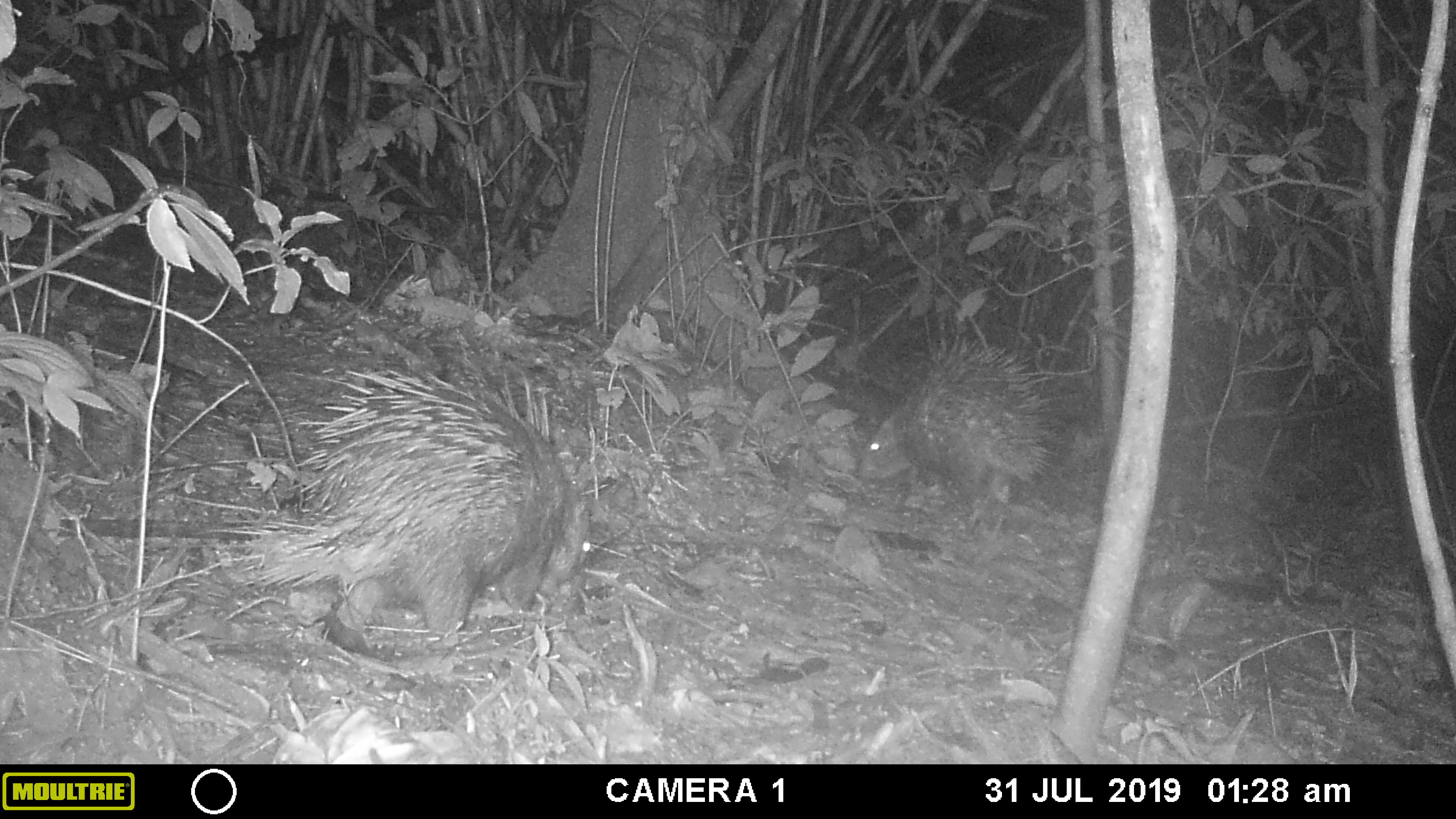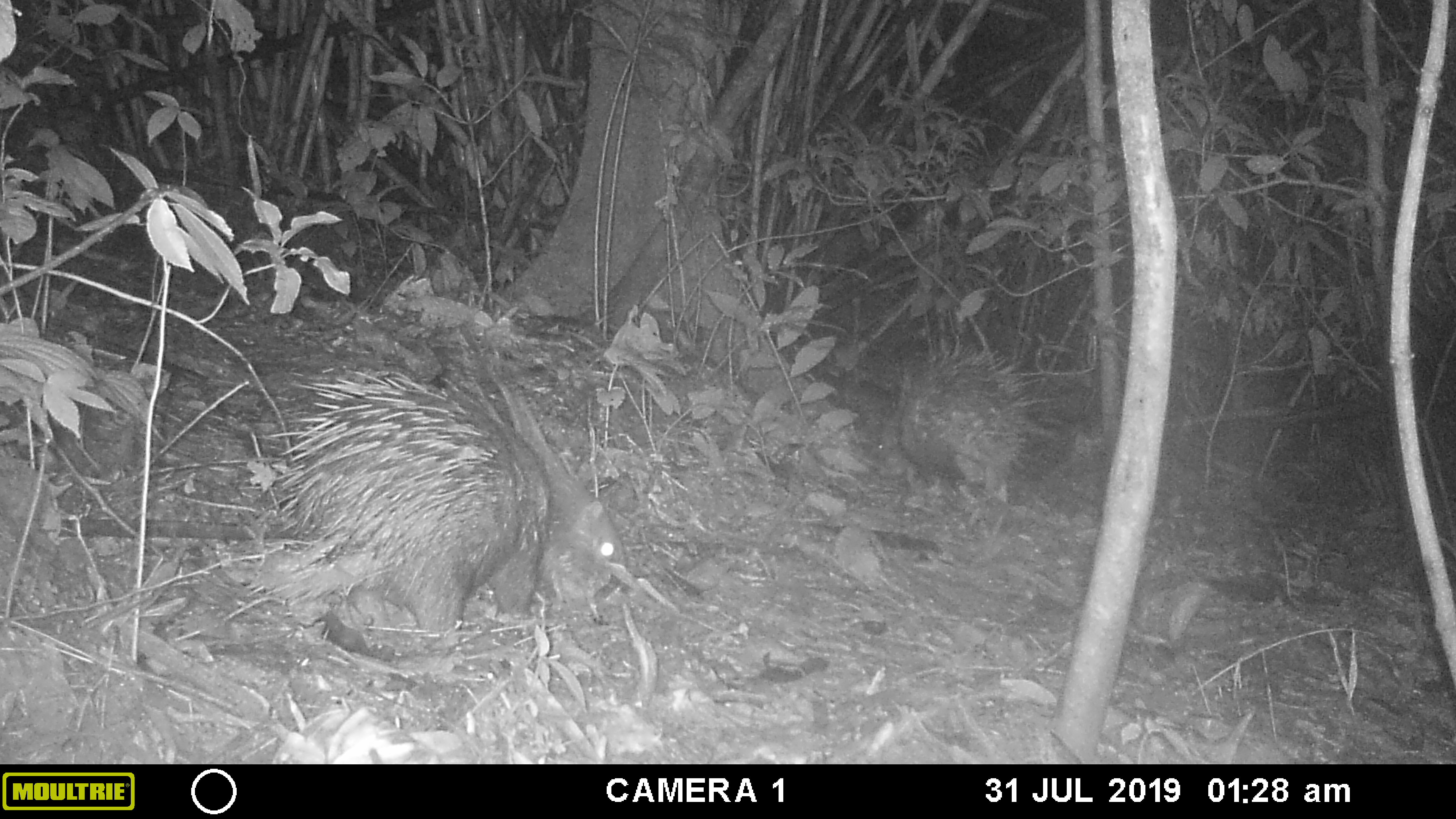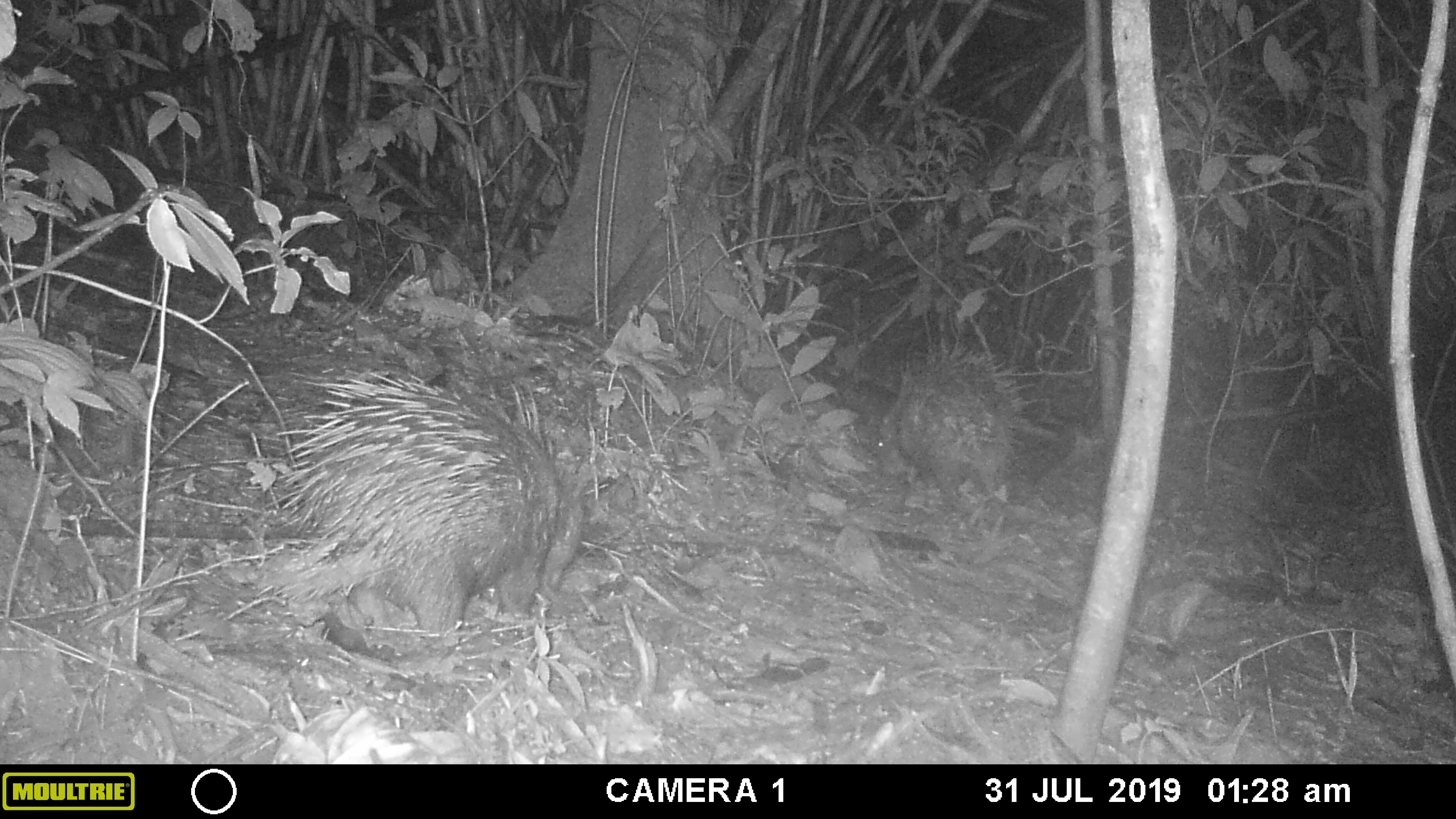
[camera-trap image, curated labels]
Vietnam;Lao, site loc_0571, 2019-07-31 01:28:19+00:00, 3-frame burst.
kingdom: Animalia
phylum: Chordata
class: Mammalia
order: Rodentia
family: Hystricidae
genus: Hystrix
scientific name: Hystrix brachyura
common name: malayan porcupine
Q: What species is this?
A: Malayan porcupine (Hystrix brachyura).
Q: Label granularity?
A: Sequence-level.